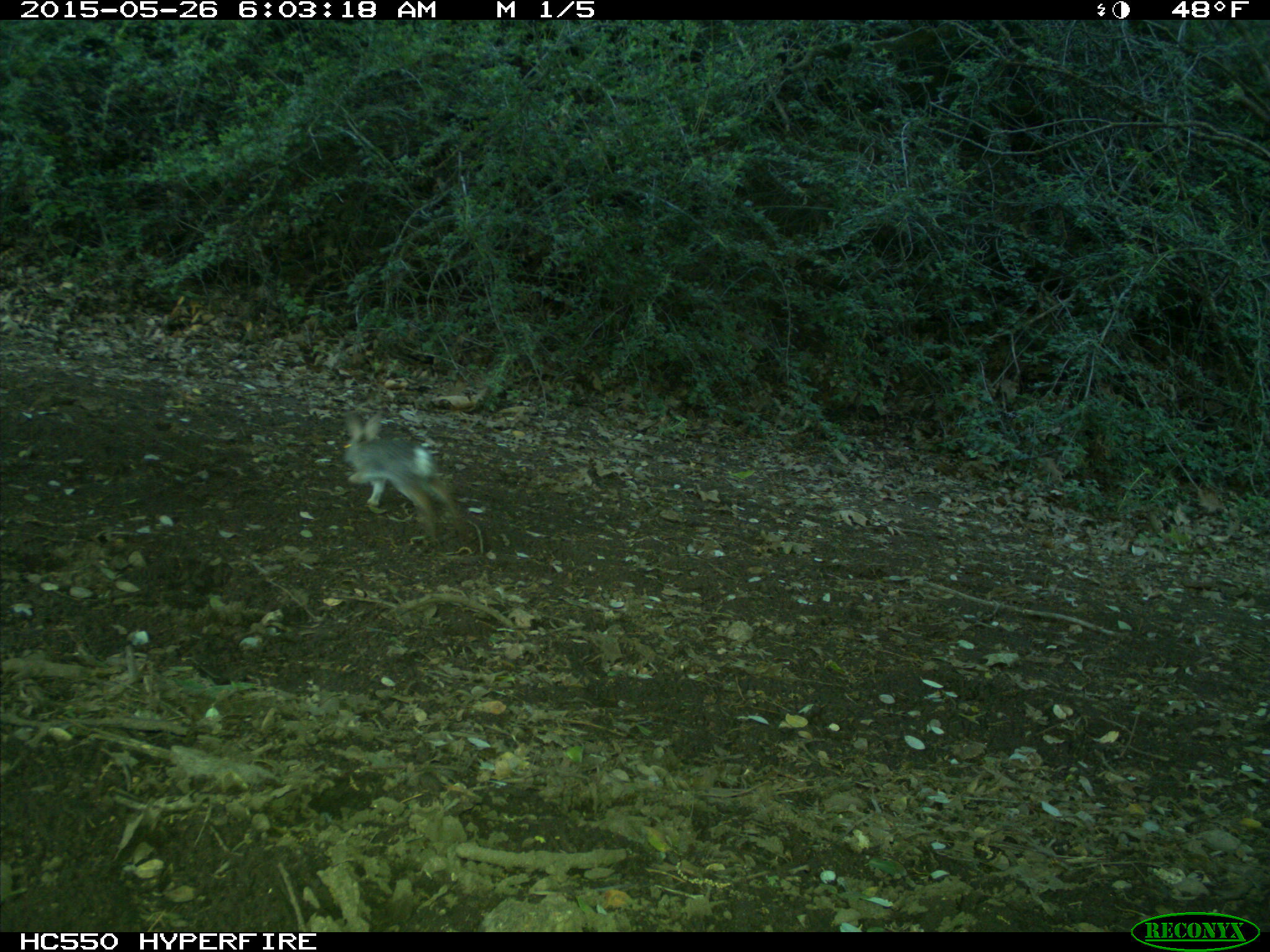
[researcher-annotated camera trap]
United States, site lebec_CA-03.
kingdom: Animalia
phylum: Chordata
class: Mammalia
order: Lagomorpha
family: Leporidae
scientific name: Leporidae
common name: rabbits and hares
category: unidentified rabbit